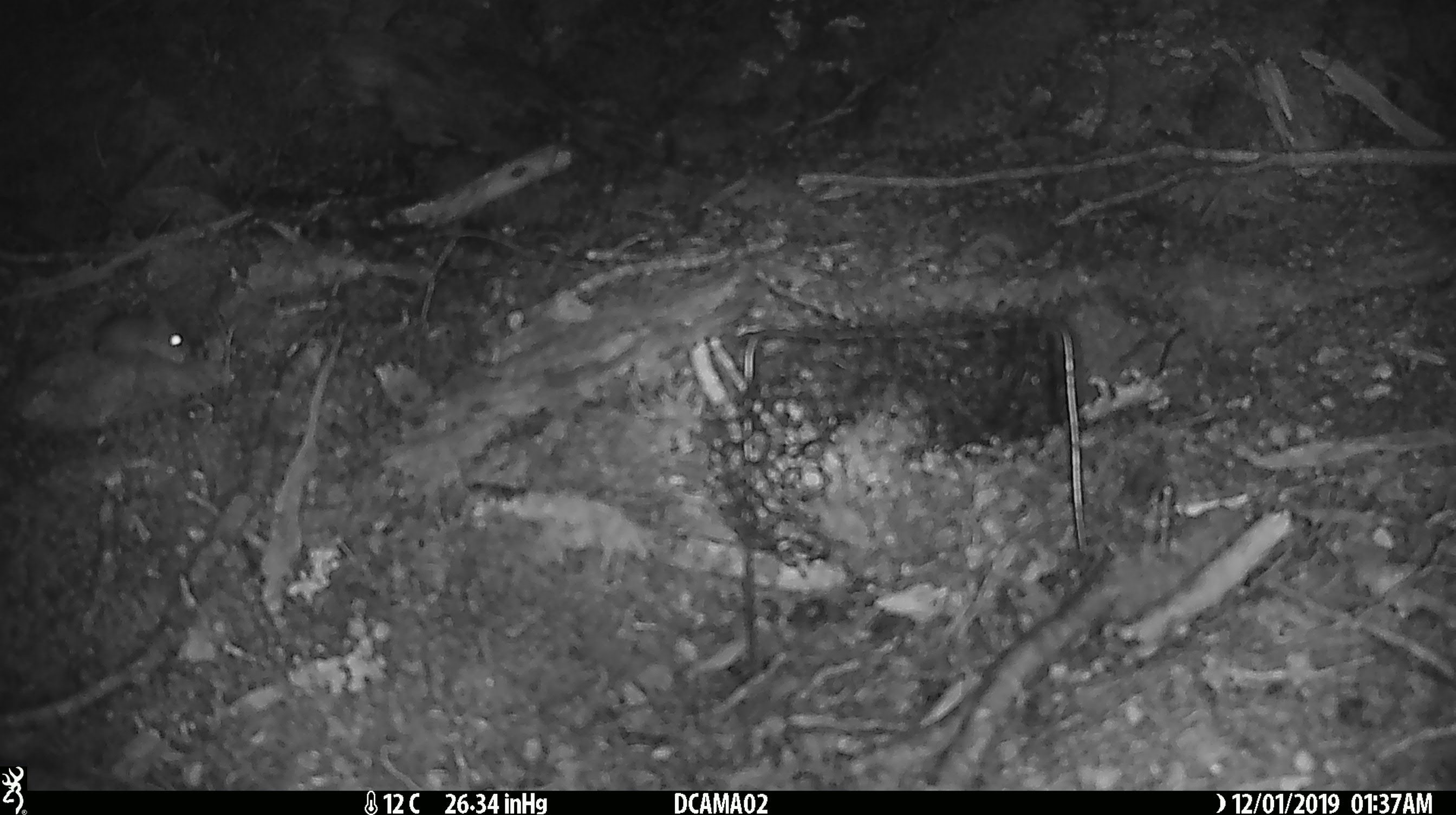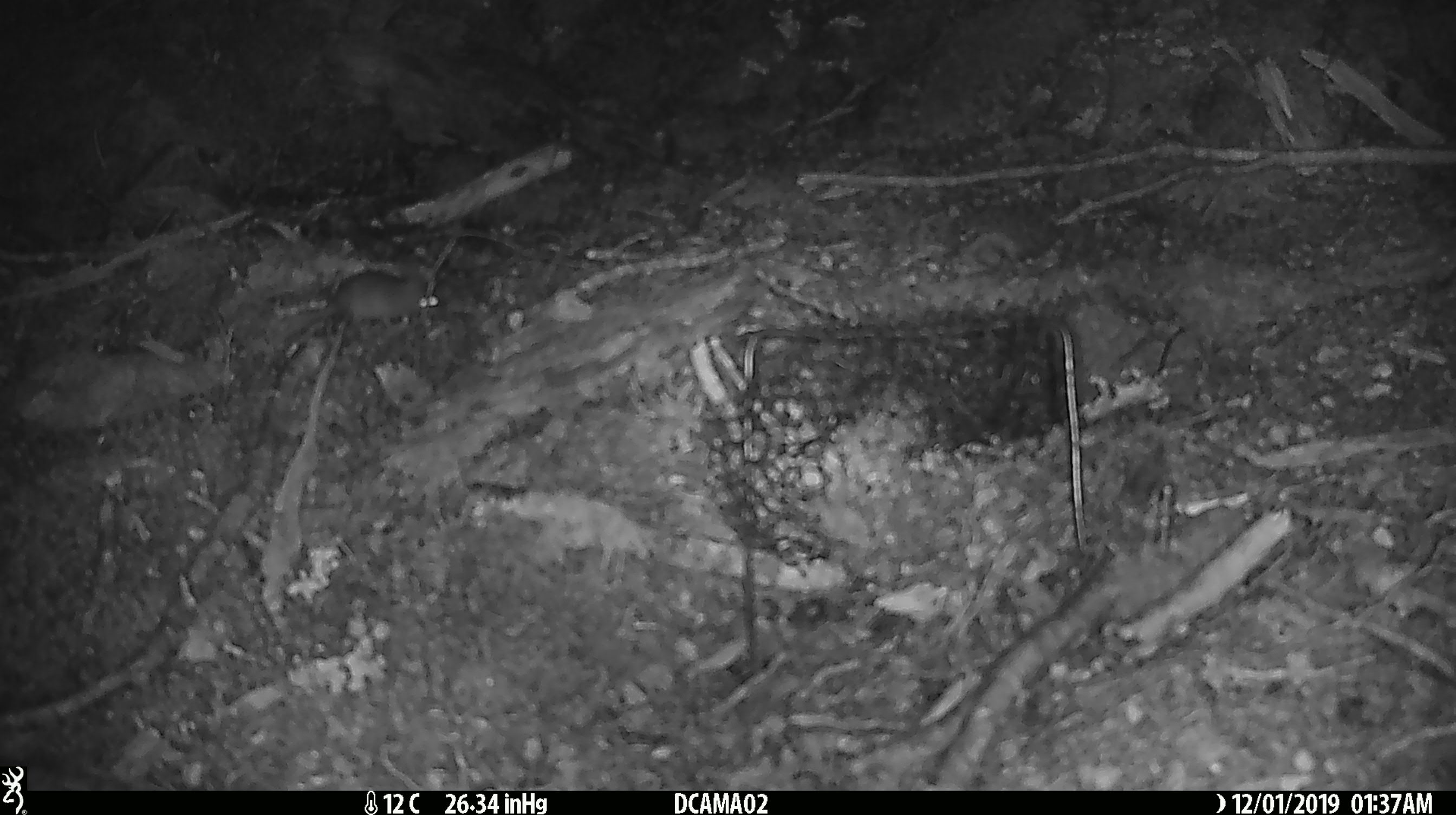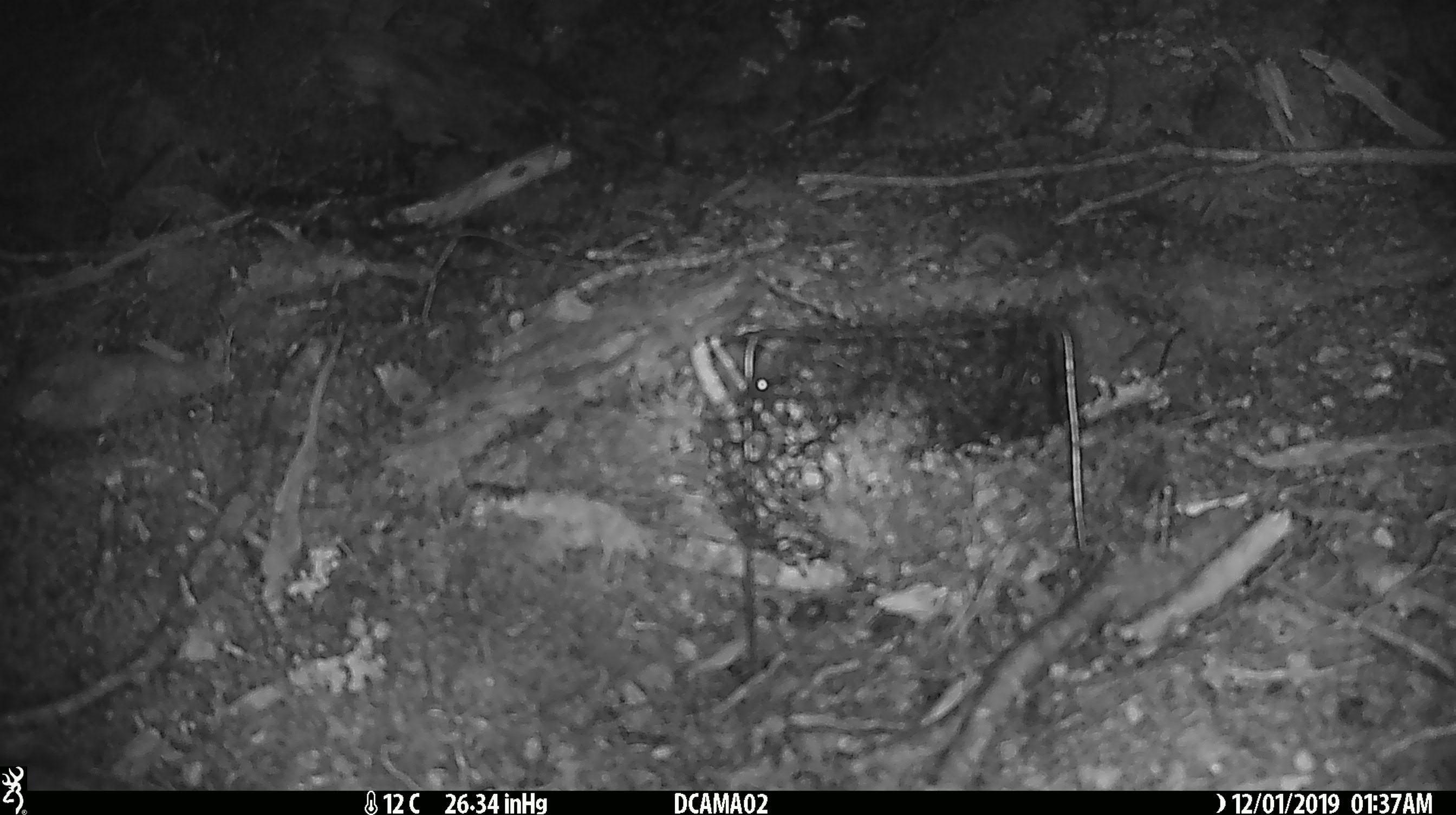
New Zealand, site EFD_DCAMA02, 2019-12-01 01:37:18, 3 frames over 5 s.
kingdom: Animalia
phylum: Chordata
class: Mammalia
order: Rodentia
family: Muridae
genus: Mus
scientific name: Mus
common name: mouse